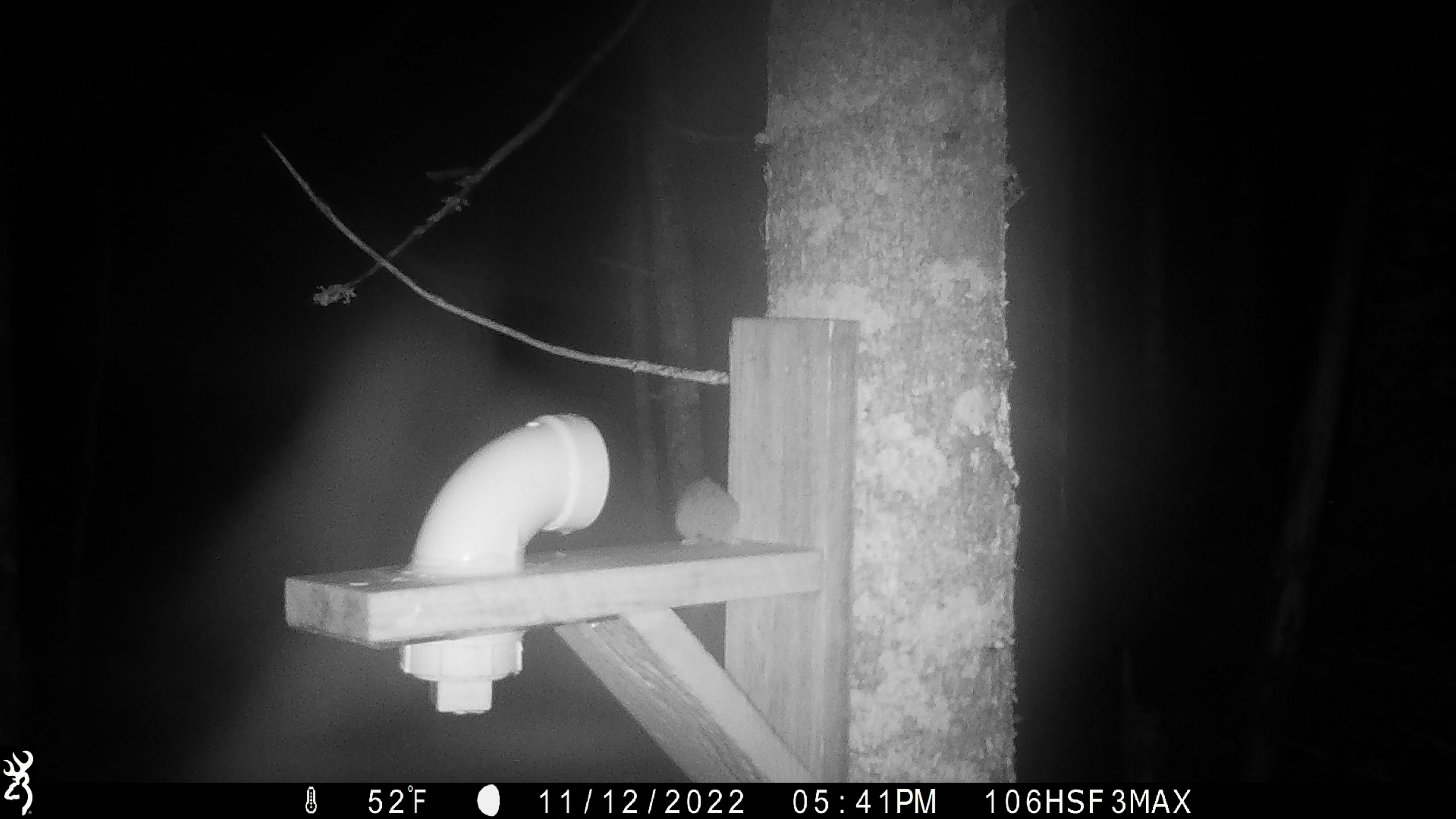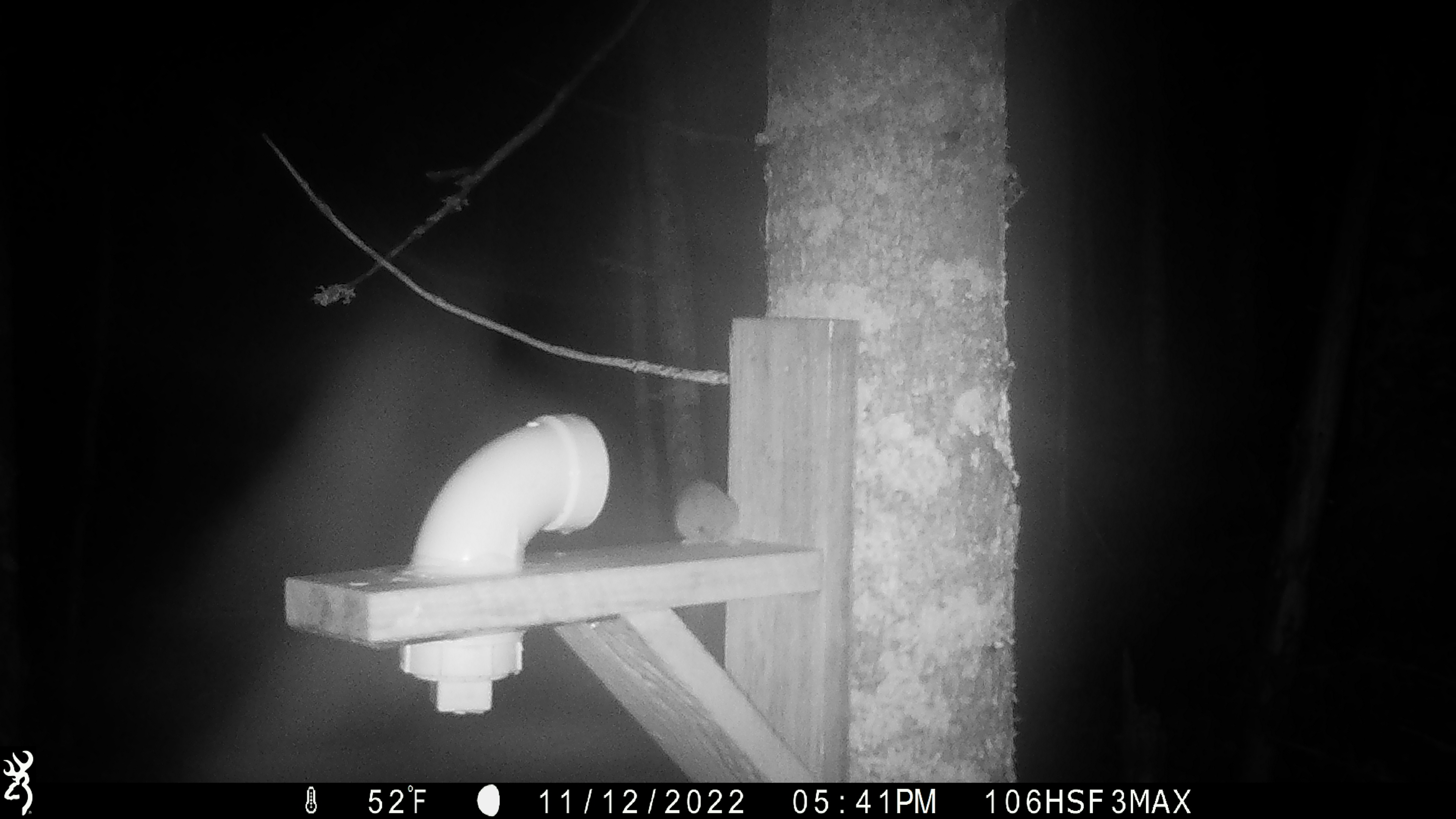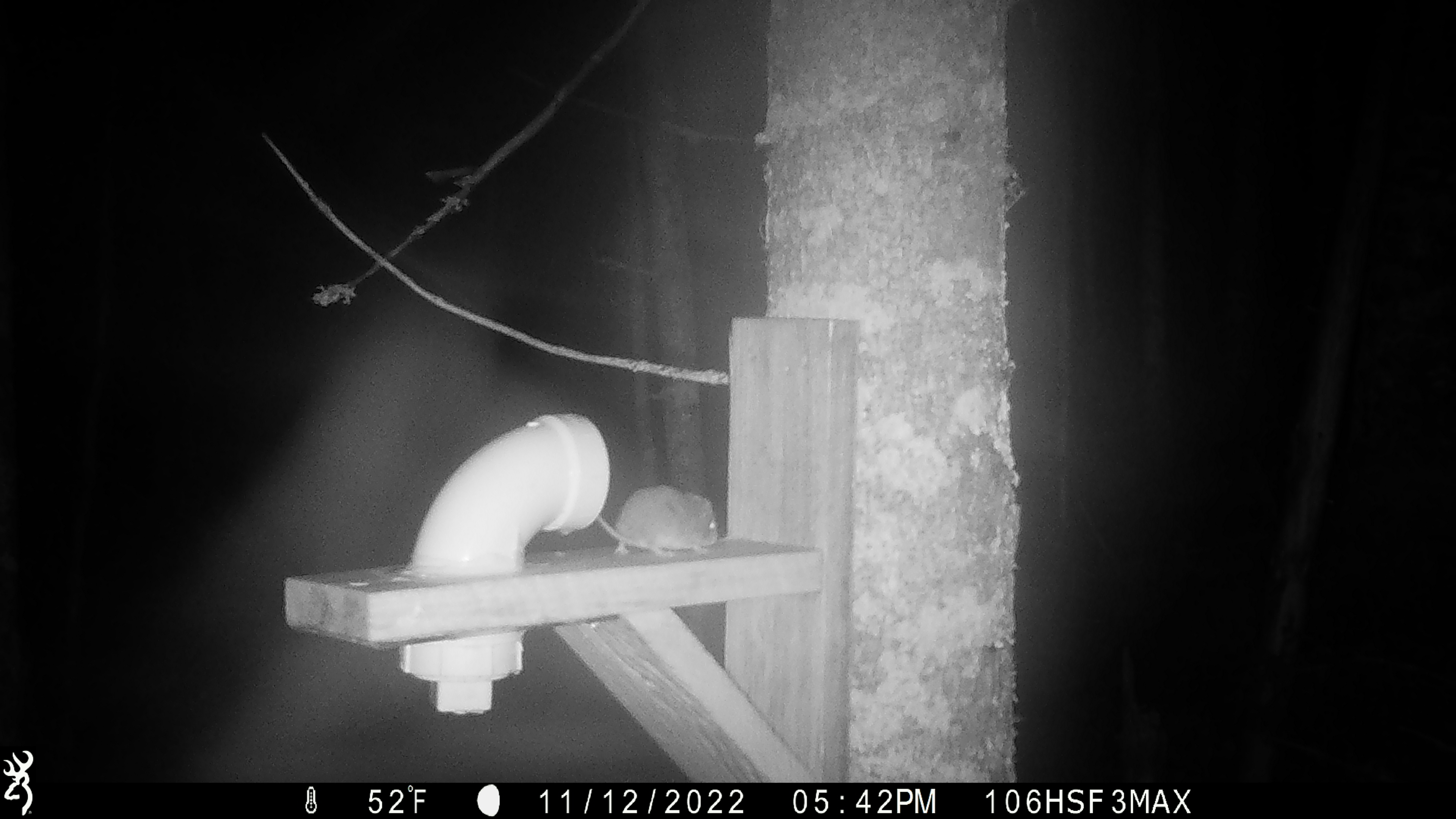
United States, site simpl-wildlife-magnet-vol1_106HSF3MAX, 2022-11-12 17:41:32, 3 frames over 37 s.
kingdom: Animalia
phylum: Chordata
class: Mammalia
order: Rodentia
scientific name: Rodentia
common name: mouse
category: mouse sp.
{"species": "mouse sp. (mouse) (Rodentia)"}